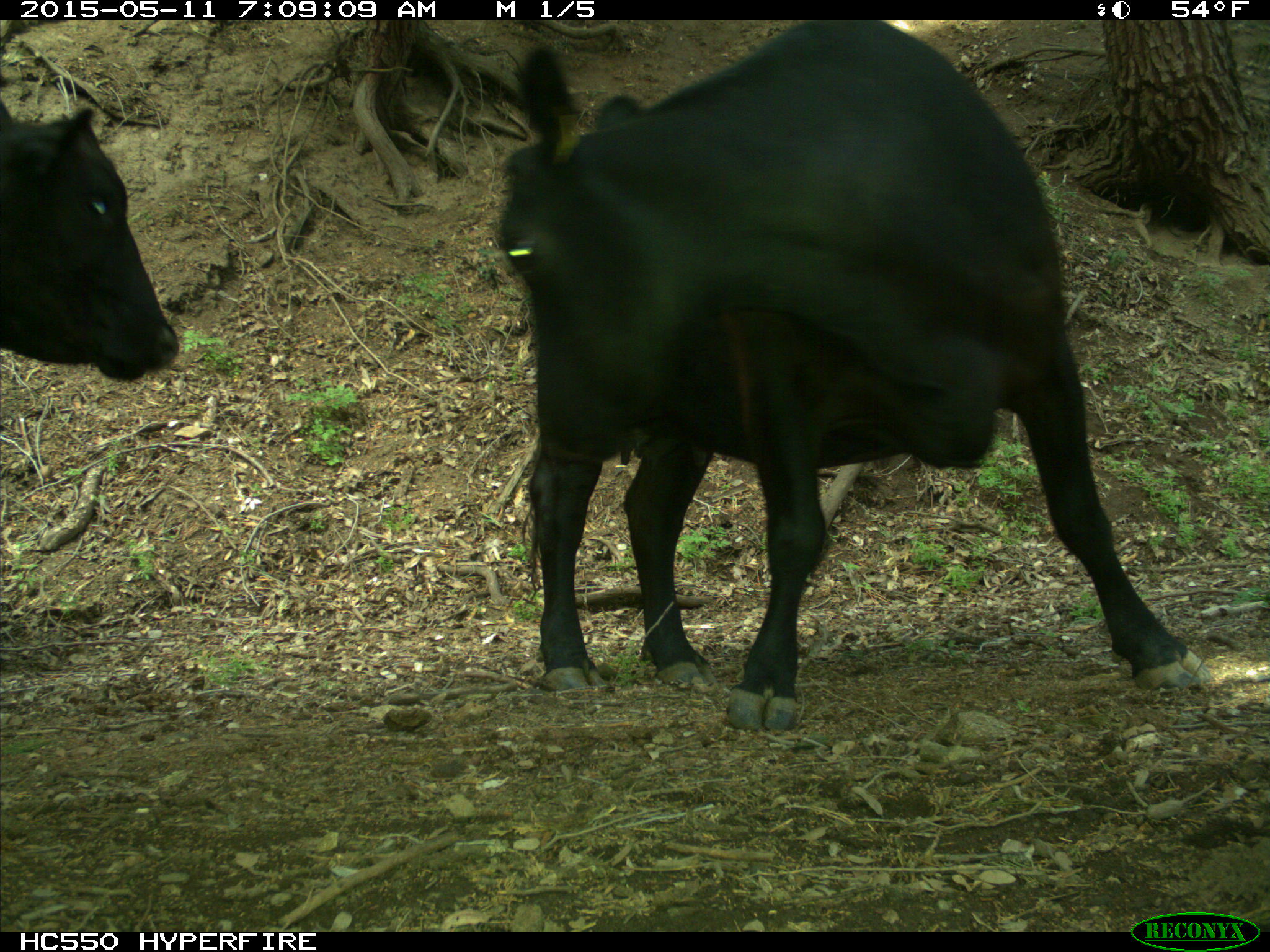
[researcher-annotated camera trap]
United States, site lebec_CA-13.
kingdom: Animalia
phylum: Chordata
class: Mammalia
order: Artiodactyla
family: Bovidae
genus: Bos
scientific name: Bos taurus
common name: domestic cow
Bos taurus (domestic cow).